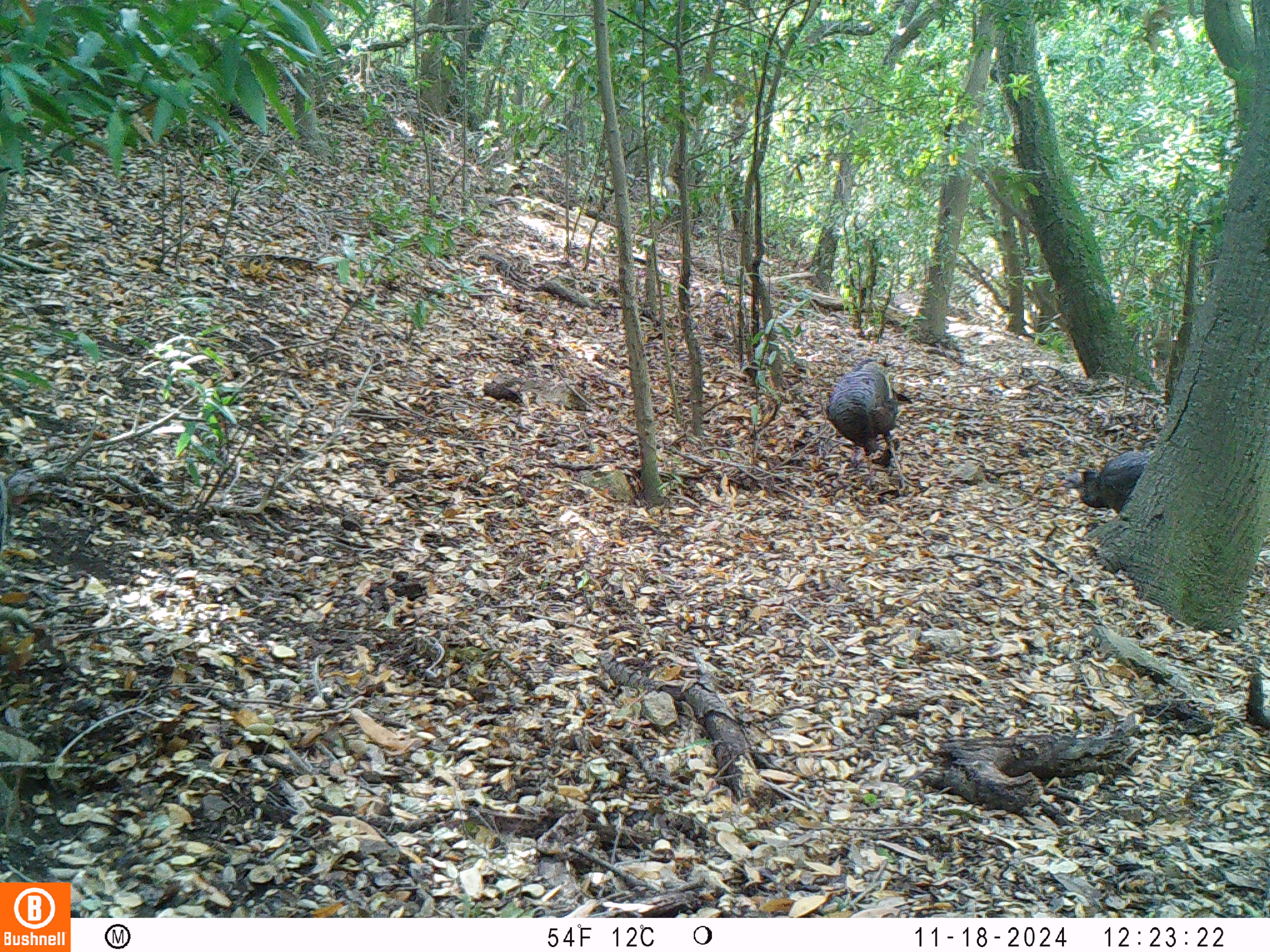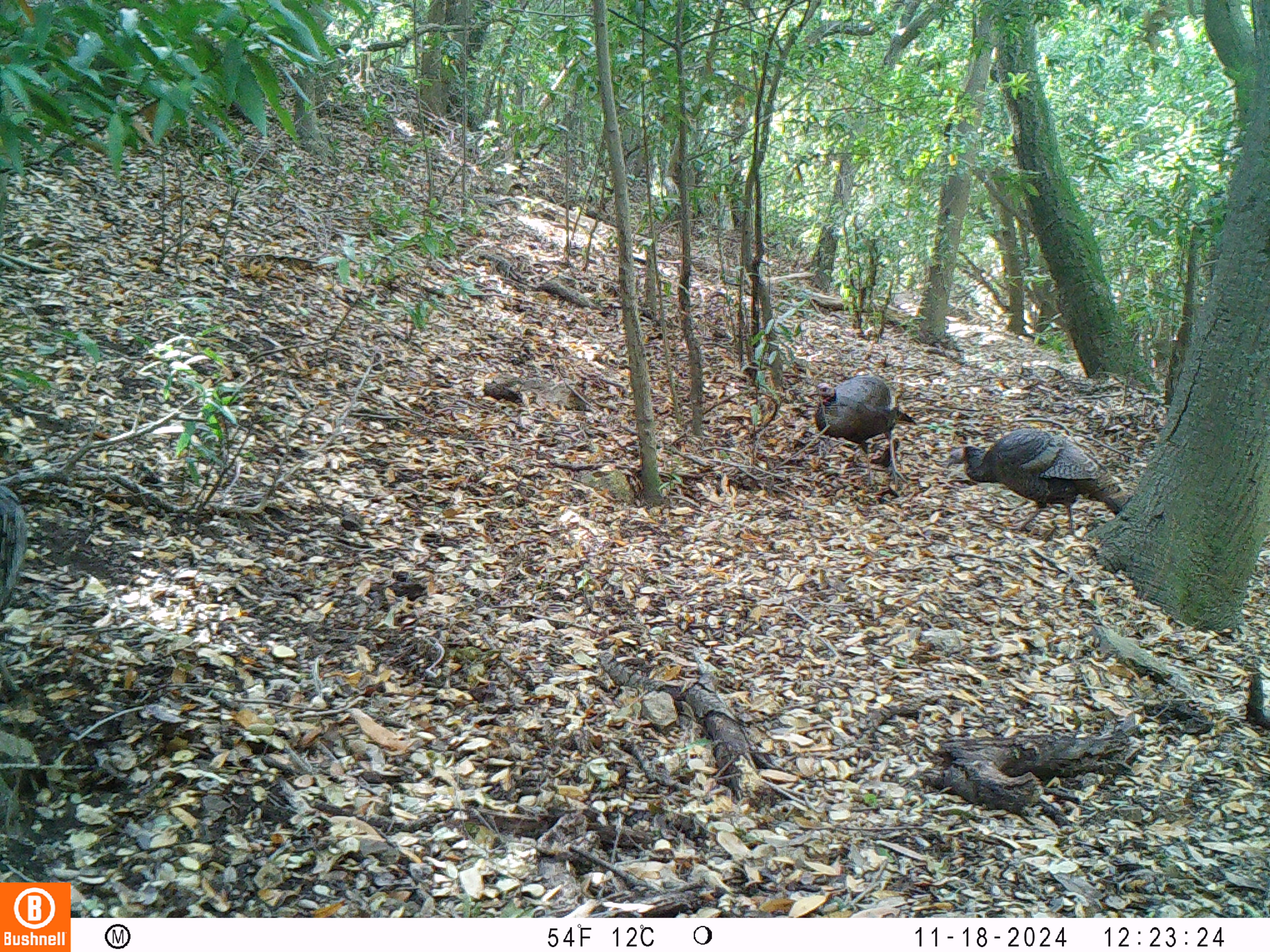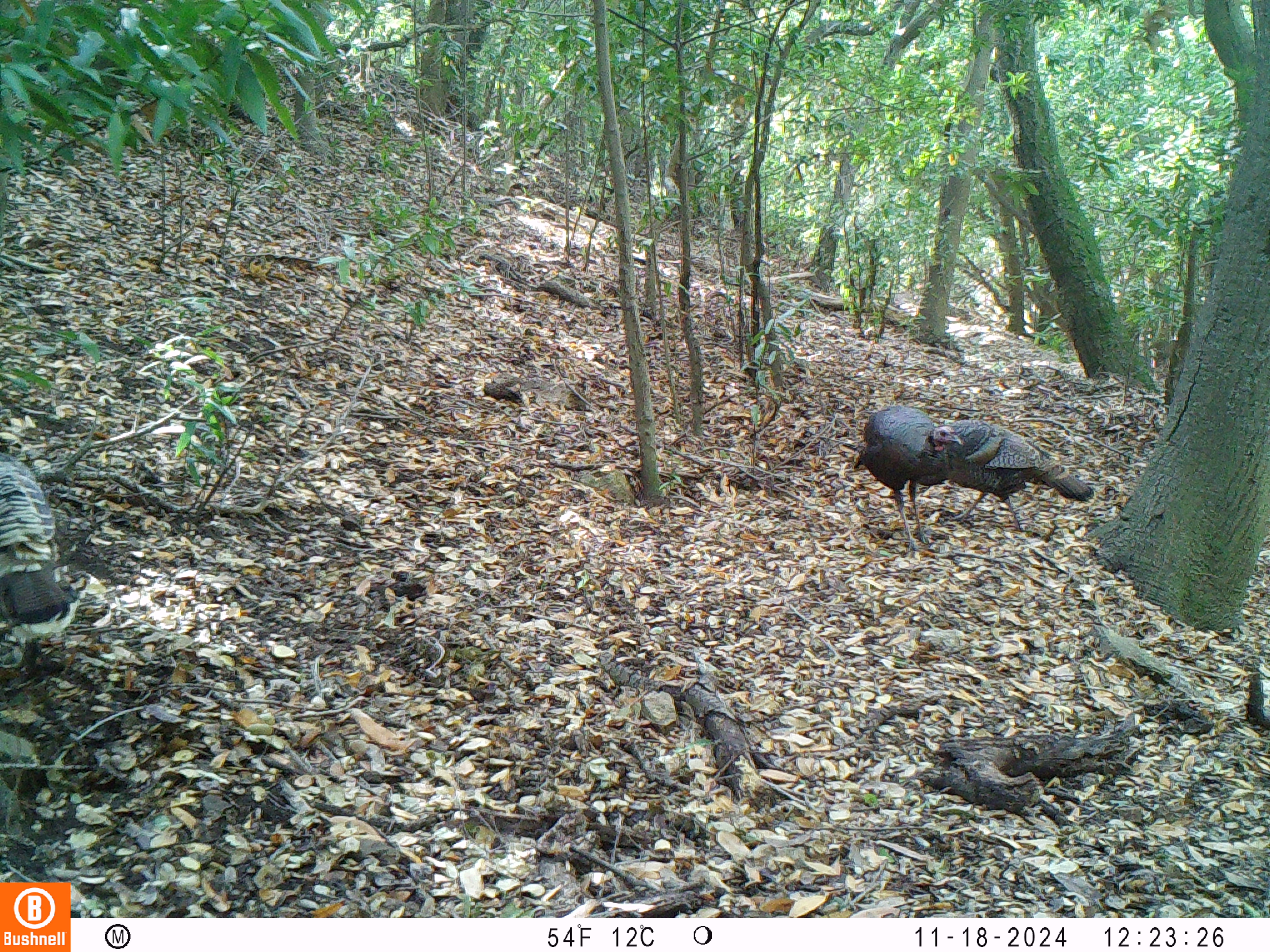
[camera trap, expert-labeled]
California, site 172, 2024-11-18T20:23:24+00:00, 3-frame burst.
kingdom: Animalia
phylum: Chordata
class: Aves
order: Galliformes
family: Phasianidae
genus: Meleagris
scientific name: Meleagris gallopavo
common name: turkey